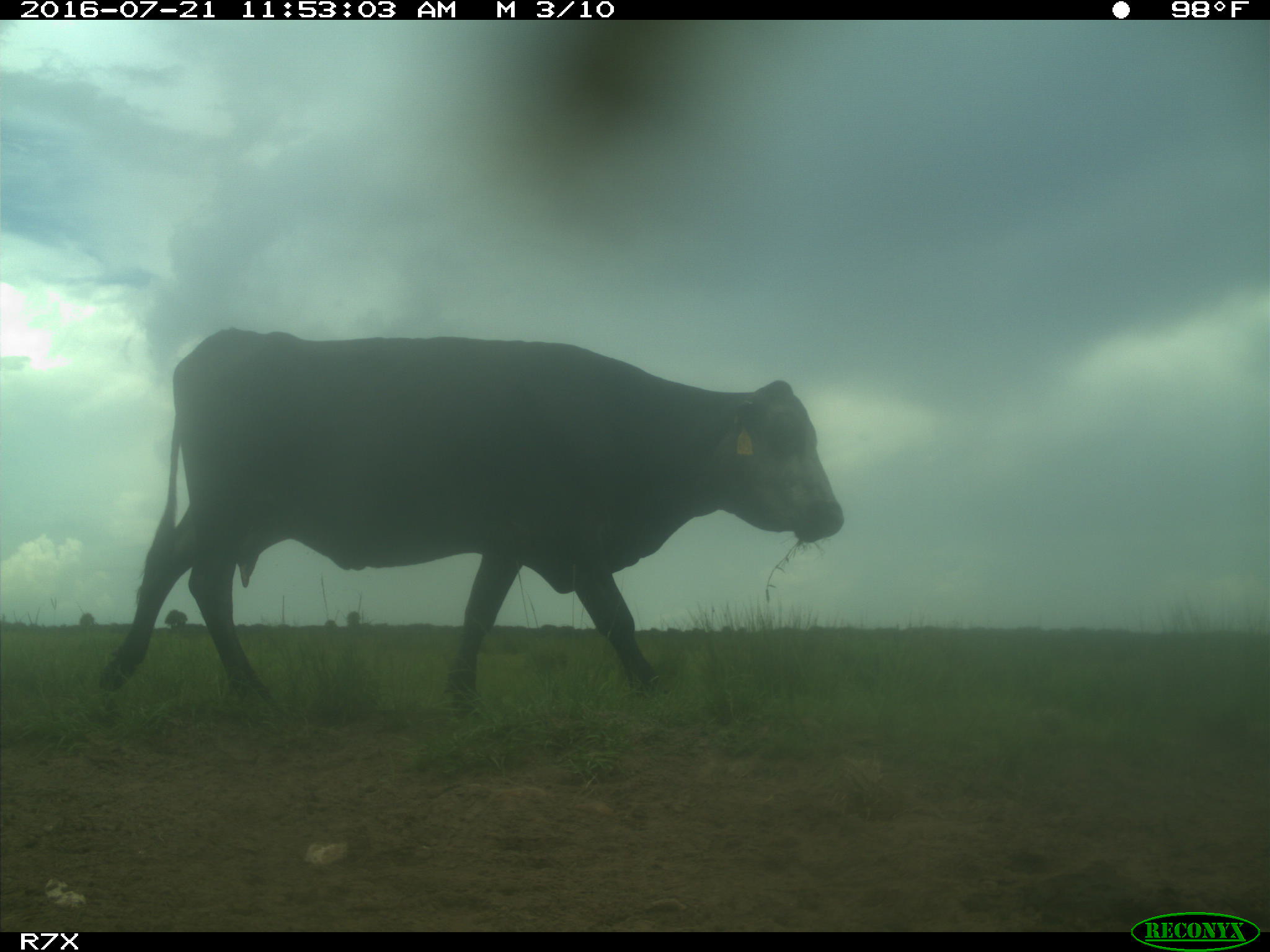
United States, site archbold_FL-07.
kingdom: Animalia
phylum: Chordata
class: Mammalia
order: Artiodactyla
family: Bovidae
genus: Bos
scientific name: Bos taurus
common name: domestic cow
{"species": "Bos taurus (domestic cow)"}